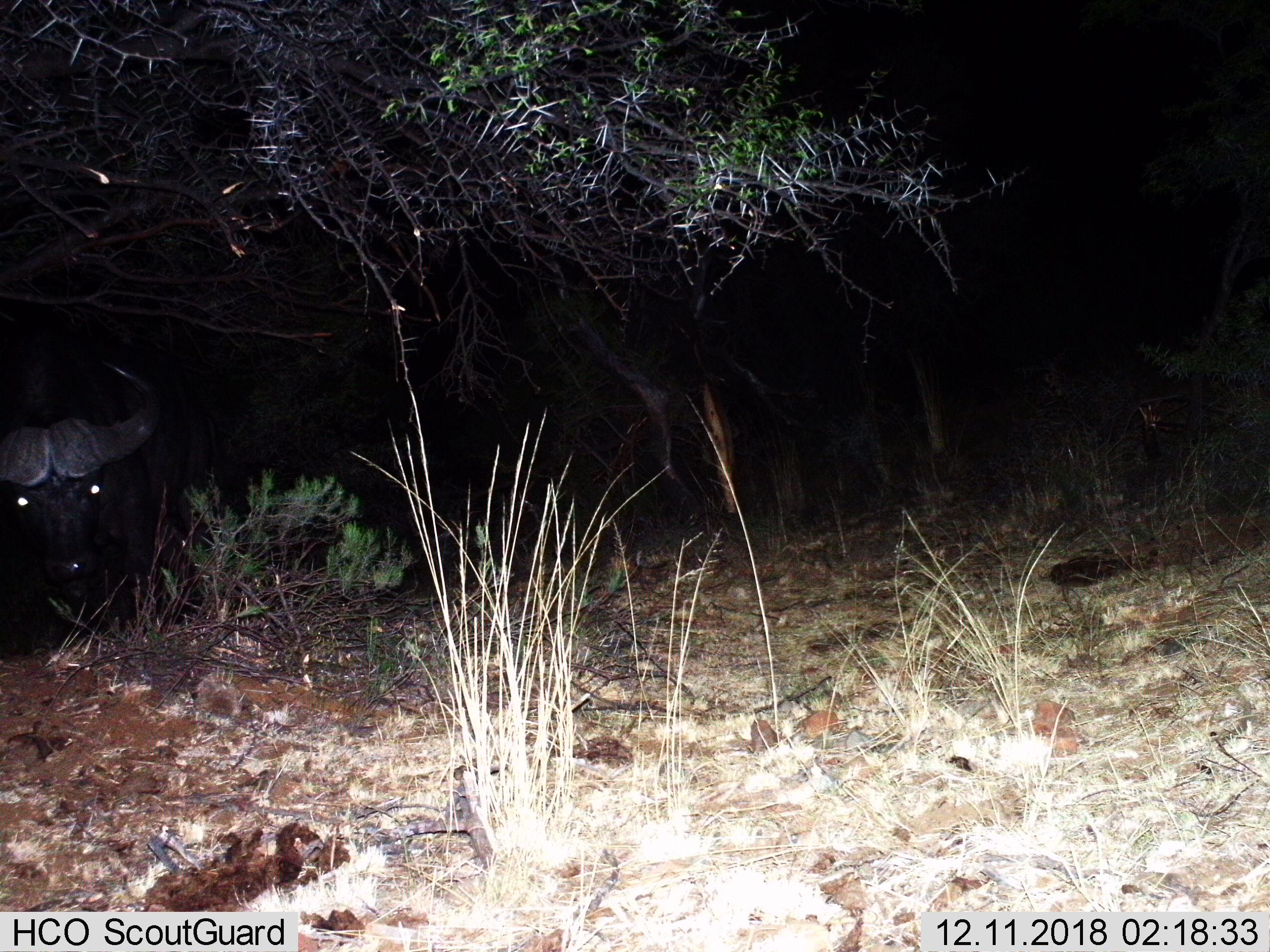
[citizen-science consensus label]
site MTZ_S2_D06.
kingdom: Animalia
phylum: Chordata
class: Mammalia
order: Artiodactyla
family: Bovidae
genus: Syncerus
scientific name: Syncerus caffer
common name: african buffalo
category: buffalo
Buffalo (african buffalo) (Syncerus caffer), count 1. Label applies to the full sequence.